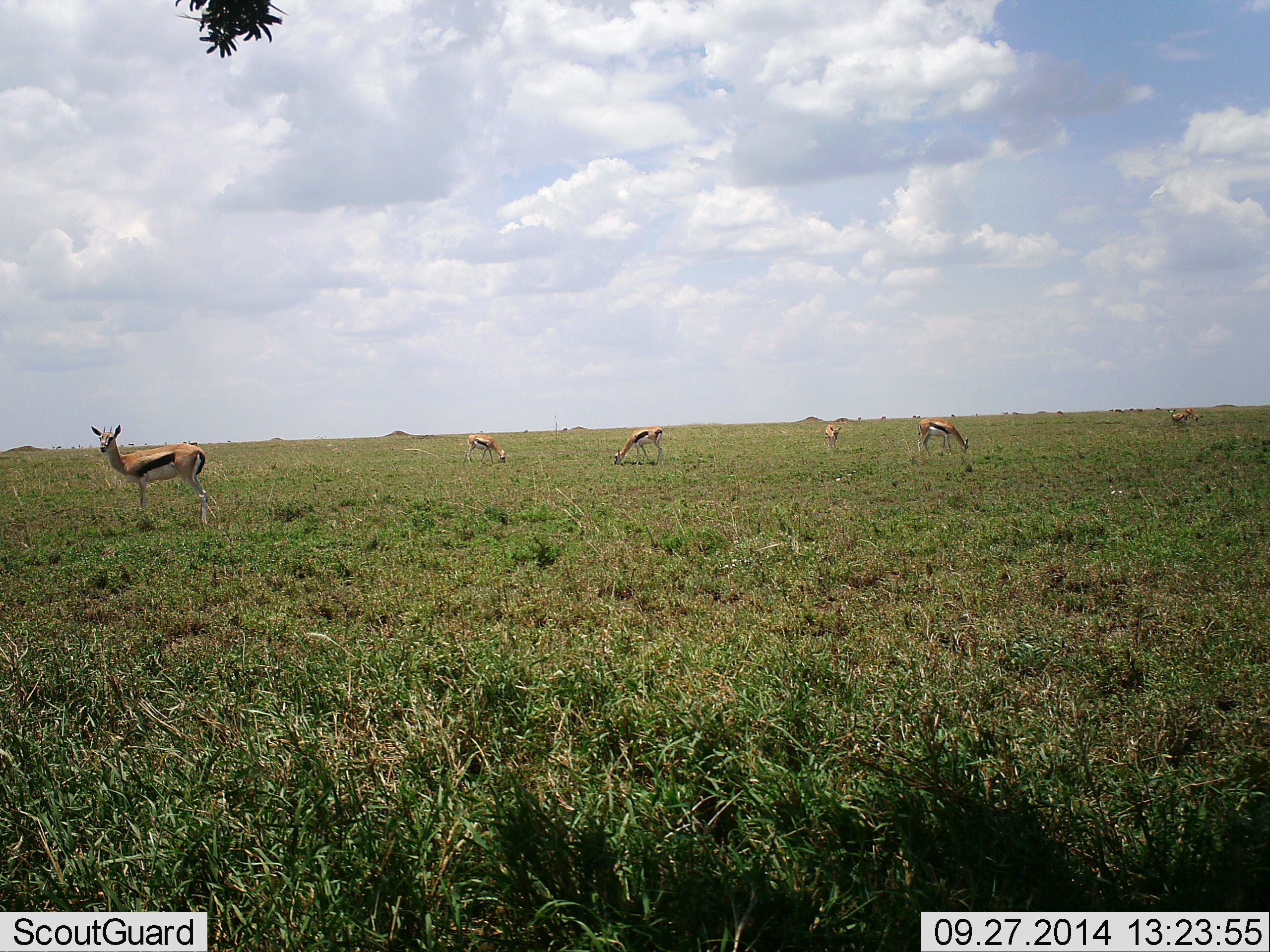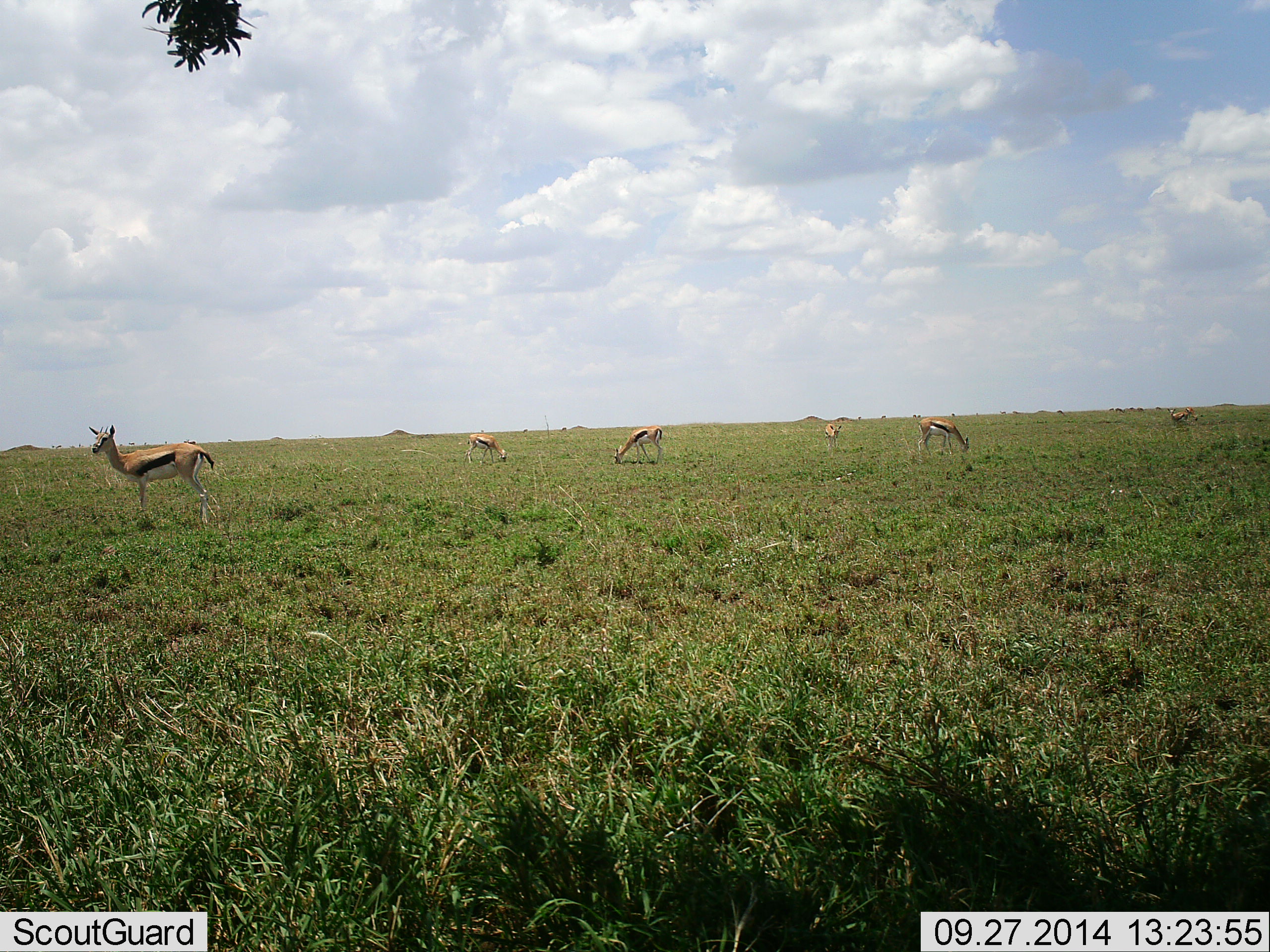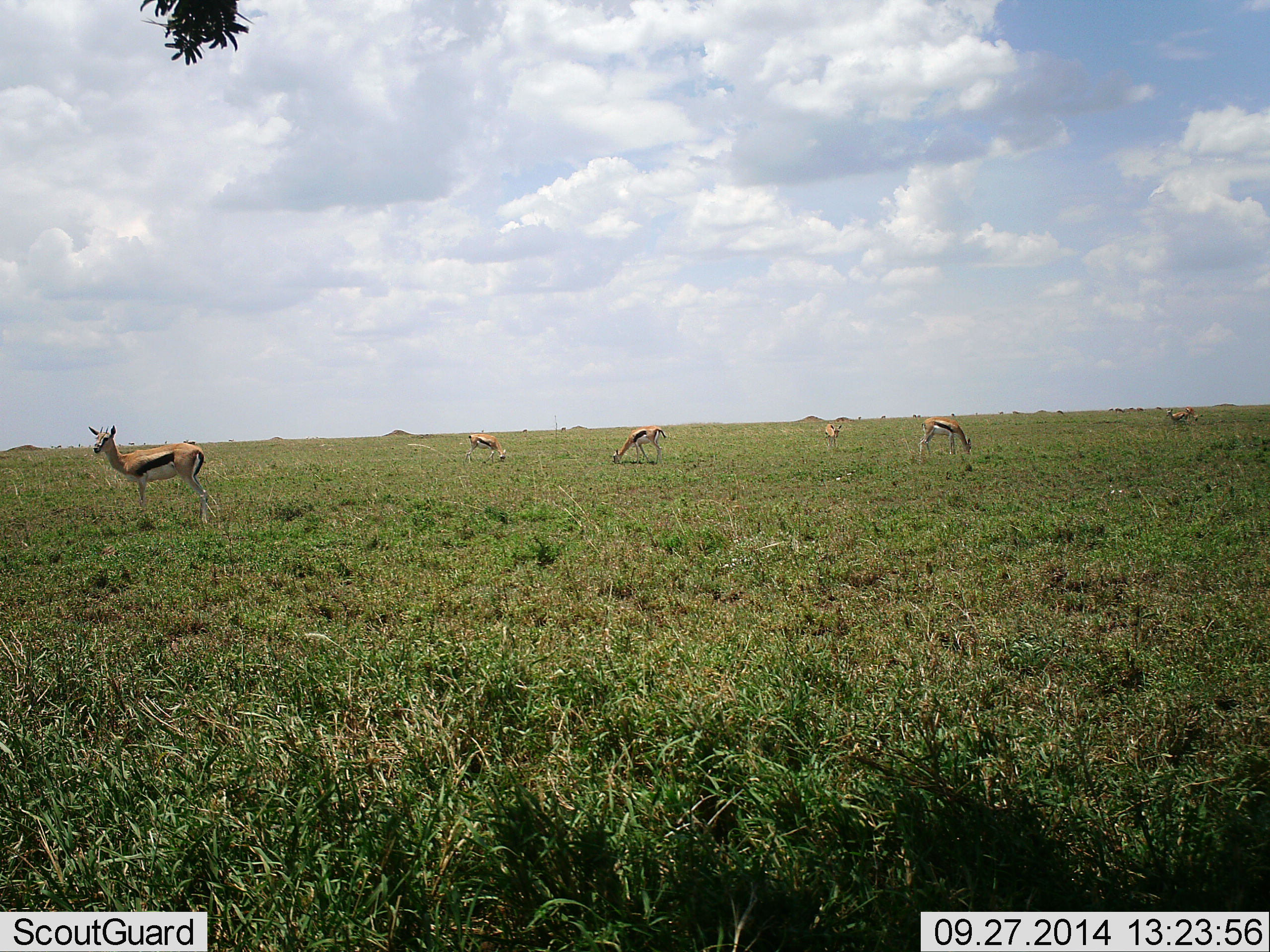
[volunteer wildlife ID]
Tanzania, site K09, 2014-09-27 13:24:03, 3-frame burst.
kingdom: Animalia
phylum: Chordata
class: Mammalia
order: Artiodactyla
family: Bovidae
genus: Eudorcas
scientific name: Eudorcas thomsonii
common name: thomson's gazelle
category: gazellethomsons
Gazellethomsons (thomson's gazelle) (Eudorcas thomsonii), count 6. Behavior (volunteer vote fractions): standing 90%, resting 0%, moving 0%, interacting 0%. Young present (vote fraction): 0%. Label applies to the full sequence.